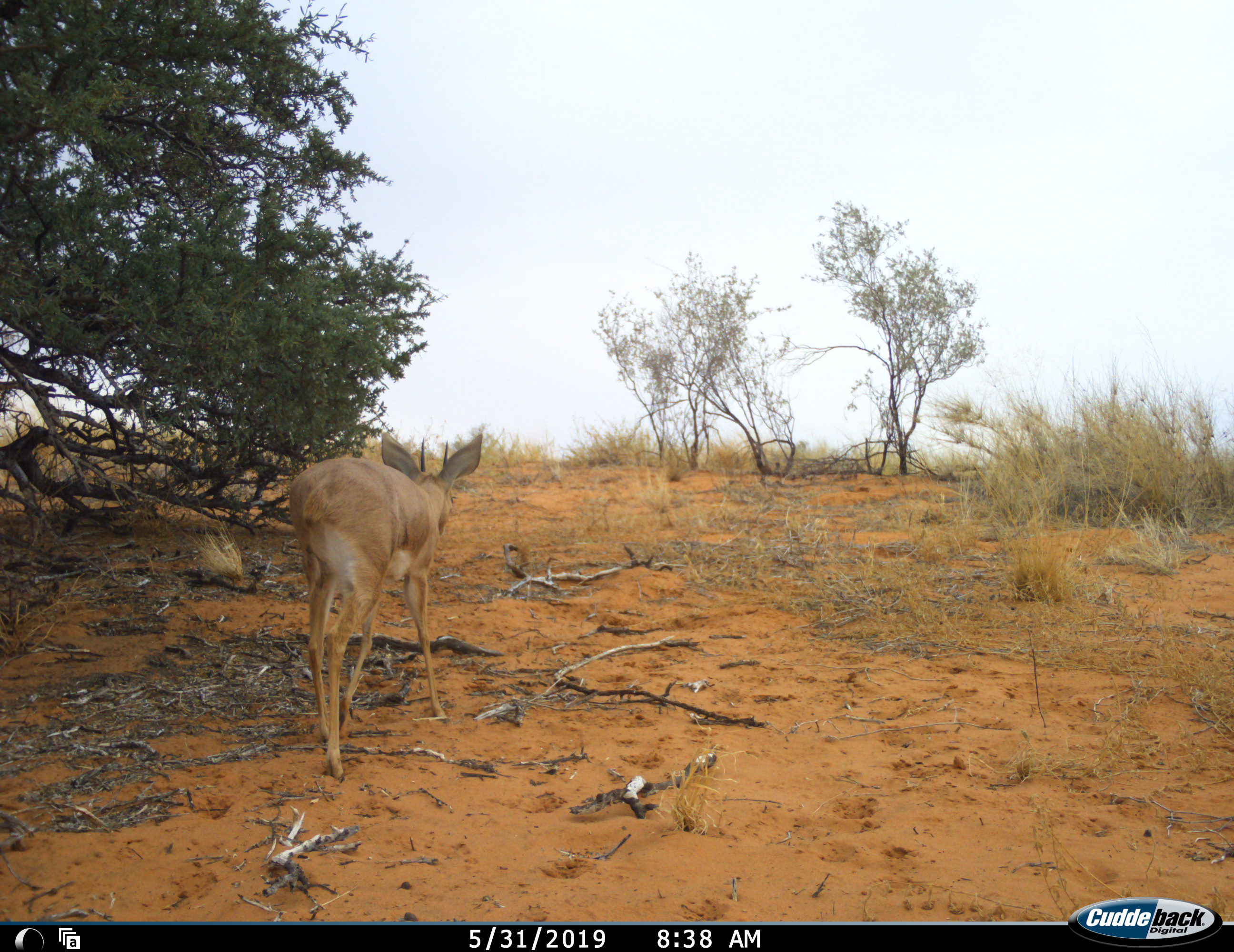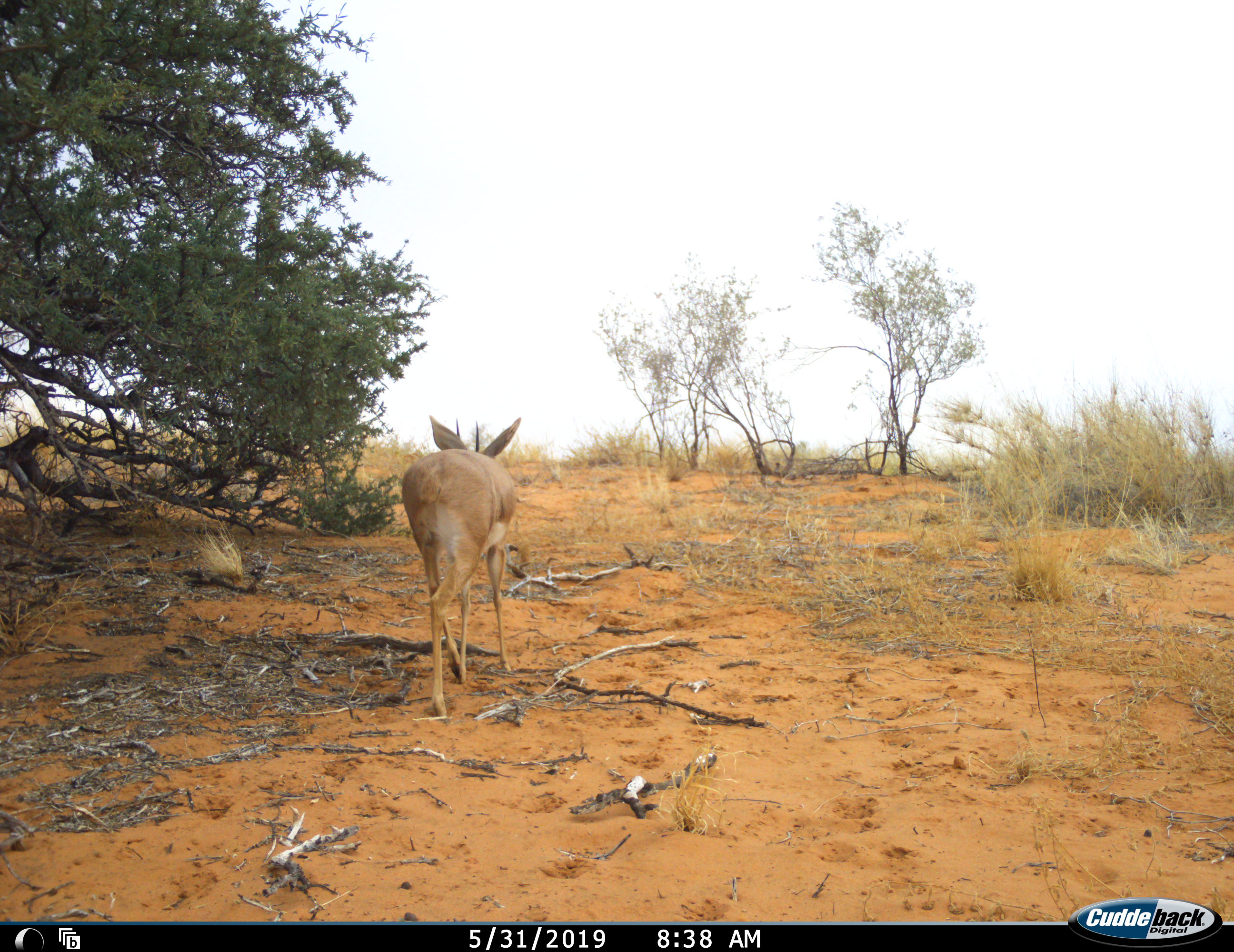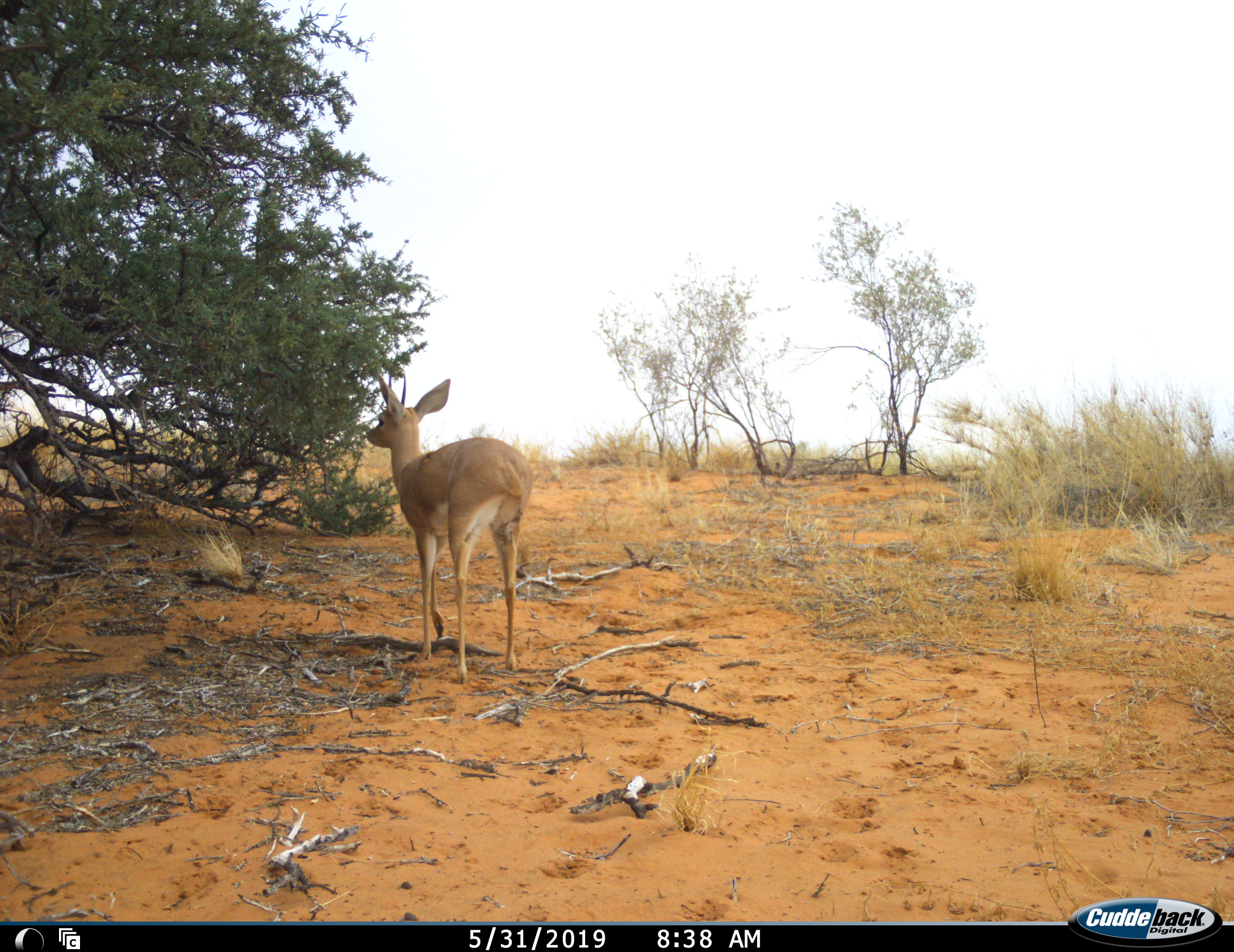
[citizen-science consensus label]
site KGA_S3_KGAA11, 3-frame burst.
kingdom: Animalia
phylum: Chordata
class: Mammalia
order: Artiodactyla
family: Bovidae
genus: Raphicerus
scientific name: Raphicerus campestris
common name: steenbok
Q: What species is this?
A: Steenbok (Raphicerus campestris).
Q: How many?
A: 1.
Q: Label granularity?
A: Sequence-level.